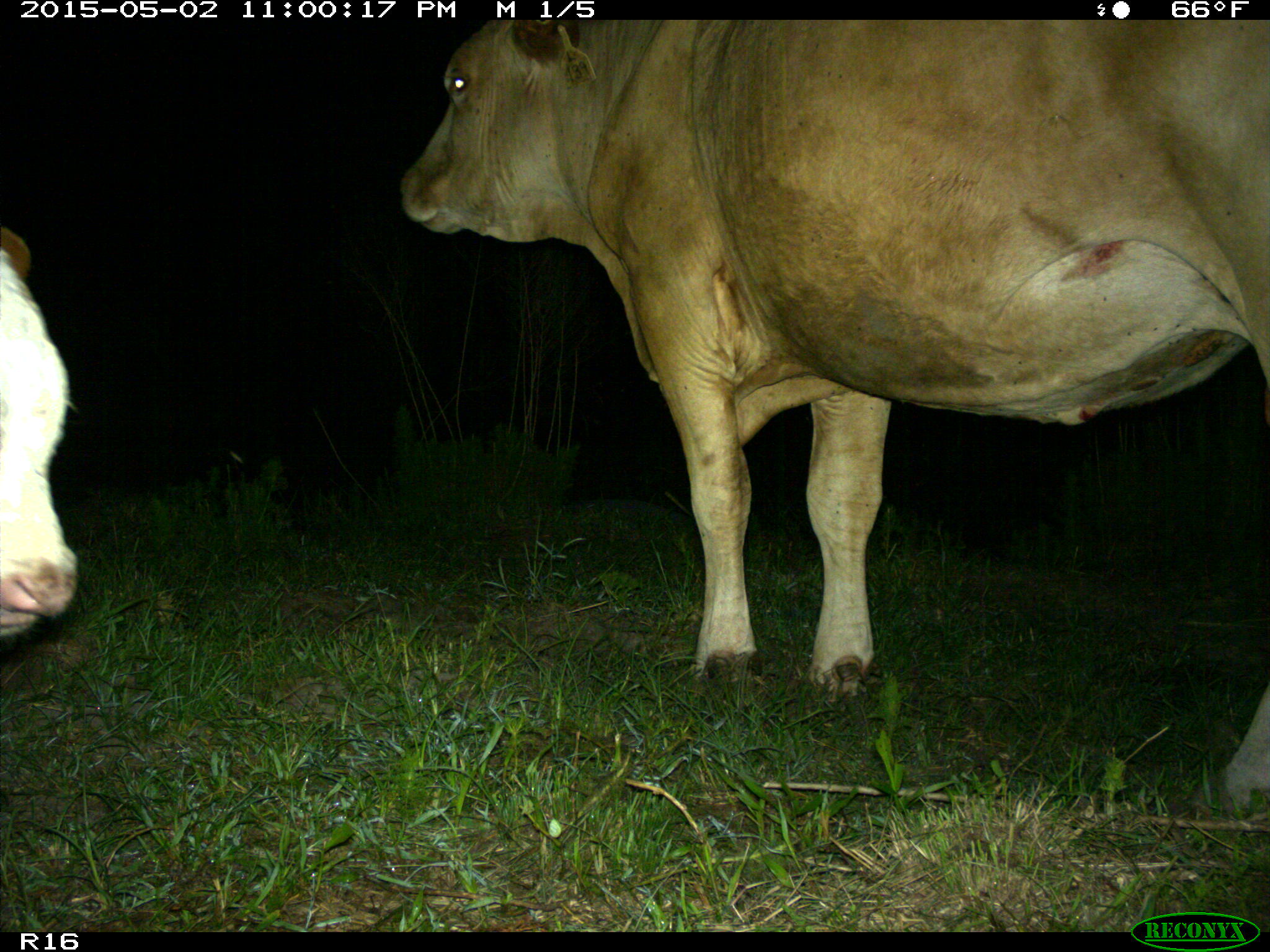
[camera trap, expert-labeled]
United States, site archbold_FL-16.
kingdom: Animalia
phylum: Chordata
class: Mammalia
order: Artiodactyla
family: Bovidae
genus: Bos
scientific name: Bos taurus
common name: domestic cow